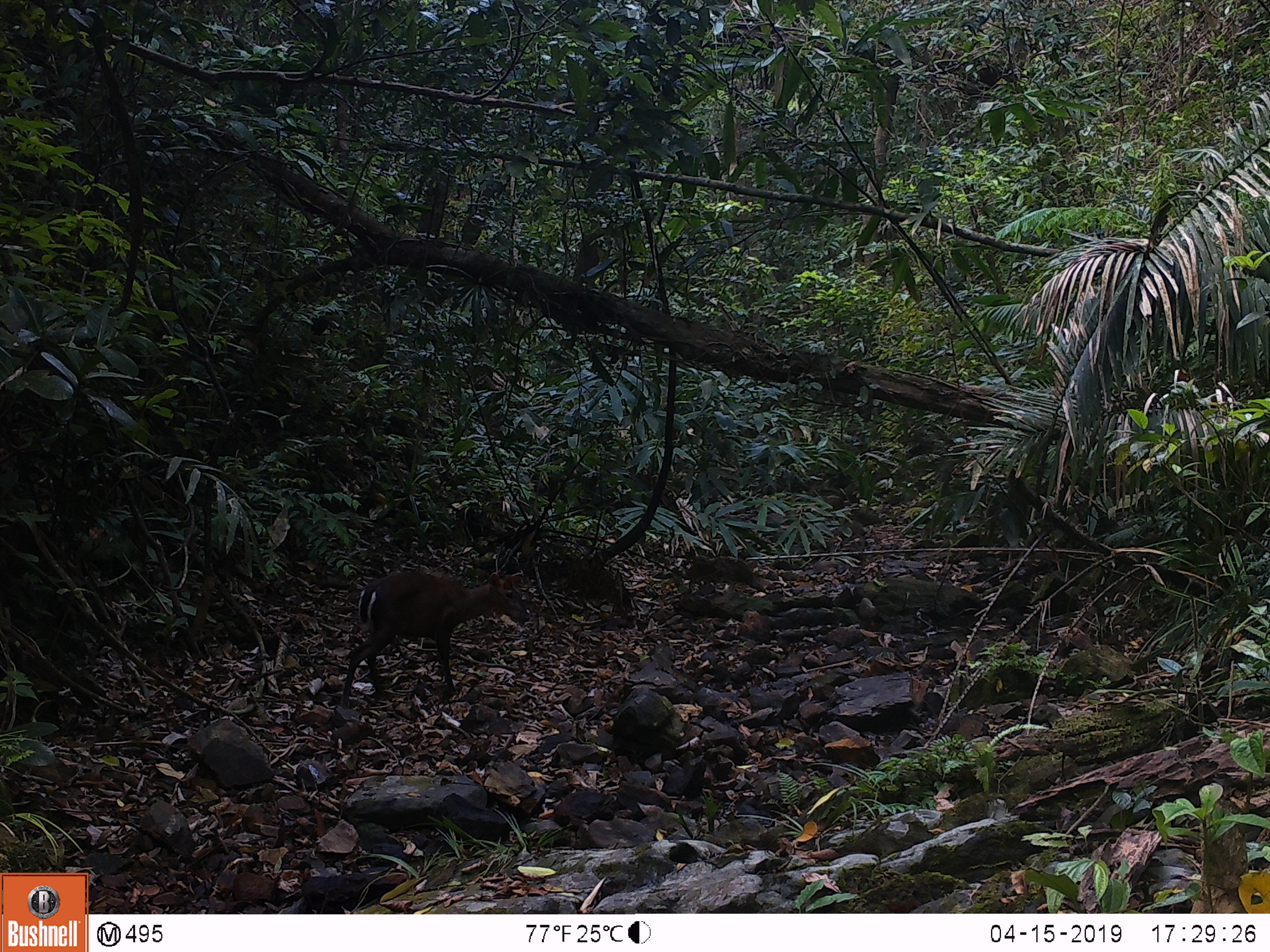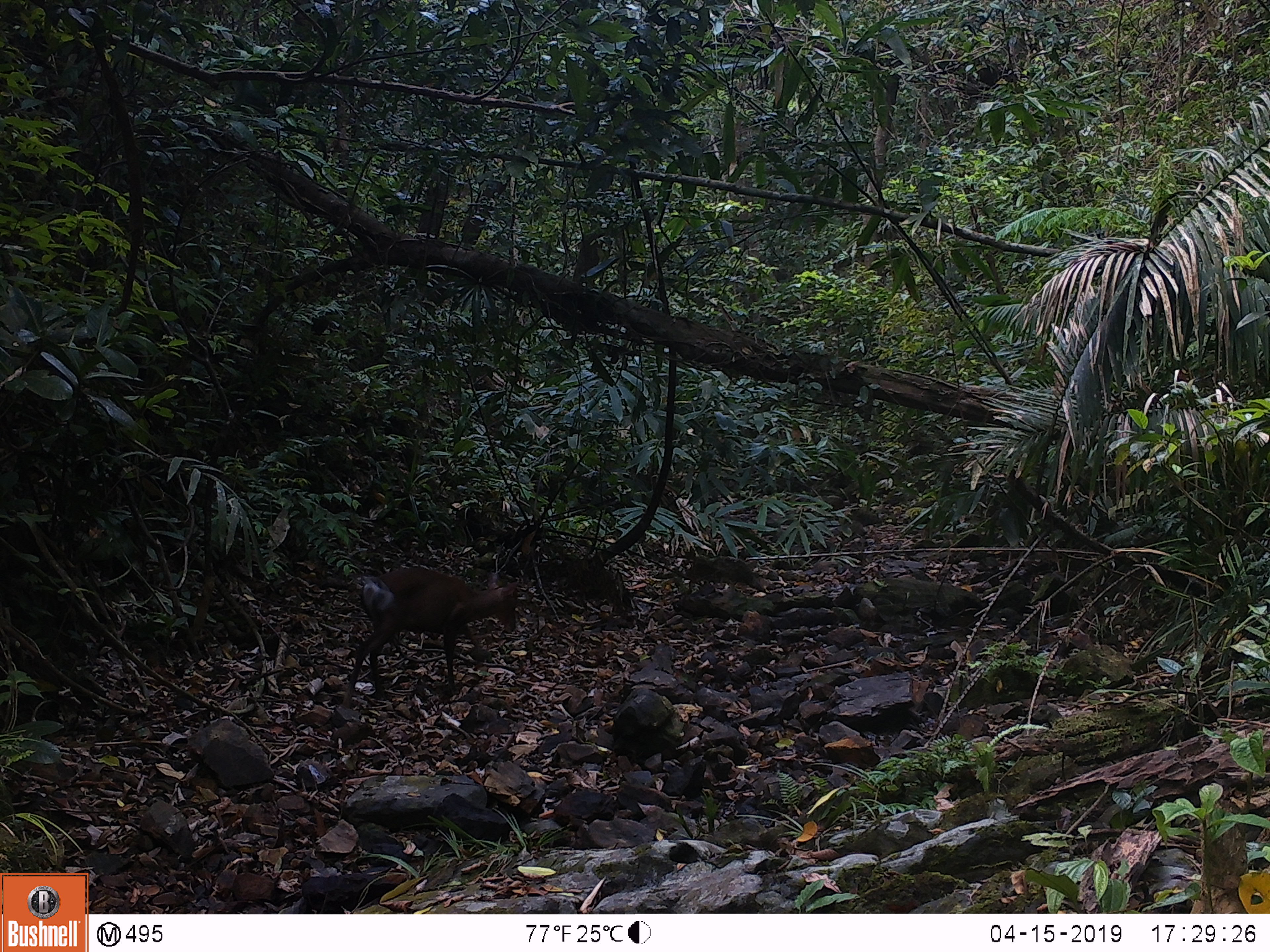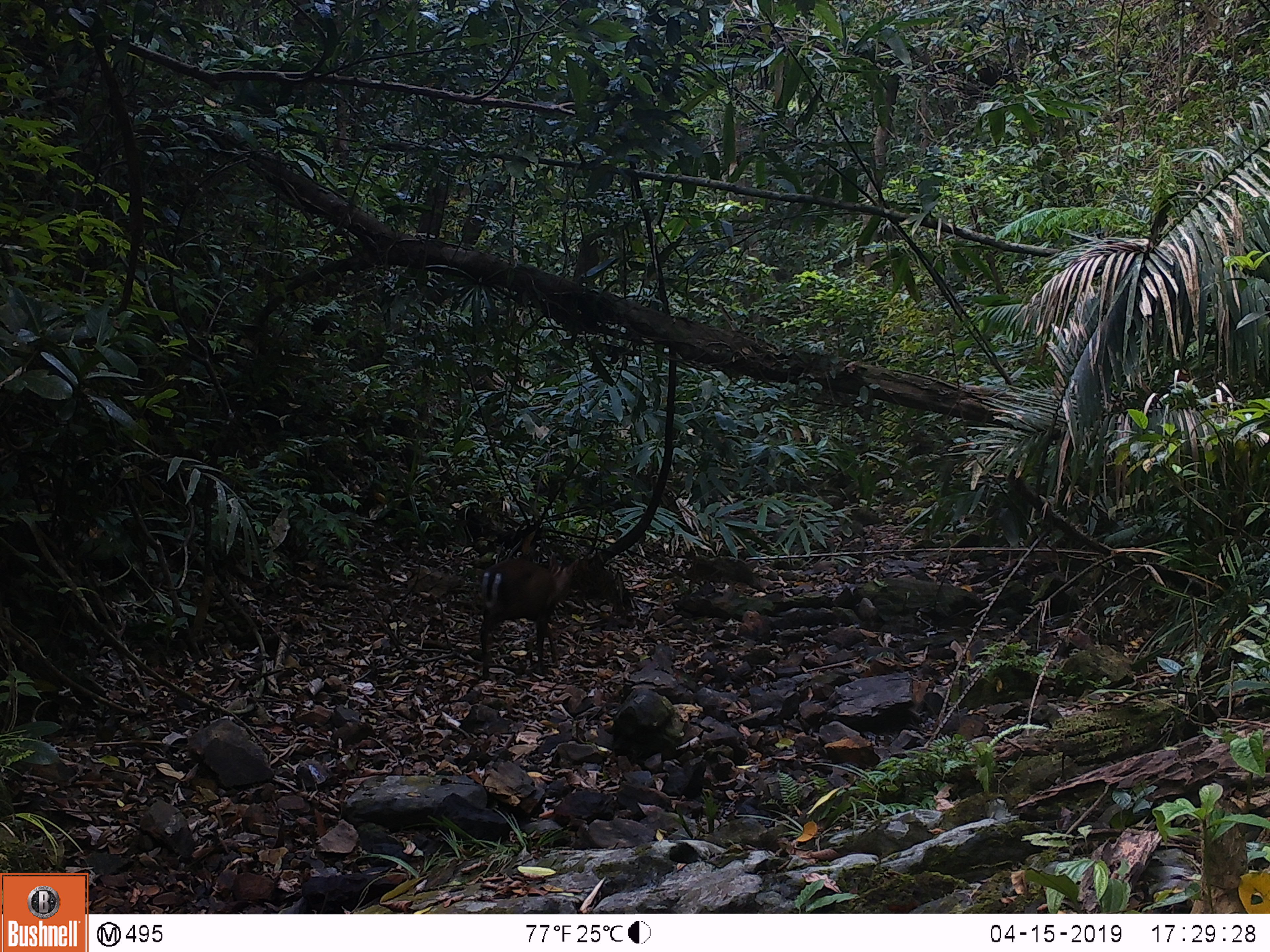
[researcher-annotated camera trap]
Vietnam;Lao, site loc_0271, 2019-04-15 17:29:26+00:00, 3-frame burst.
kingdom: Animalia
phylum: Chordata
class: Mammalia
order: Artiodactyla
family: Cervidae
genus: Muntiacus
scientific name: Muntiacus rooseveltorum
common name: roosevelt's muntjac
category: roosevelts muntjac group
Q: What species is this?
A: Roosevelts muntjac group (roosevelt's muntjac) (Muntiacus rooseveltorum).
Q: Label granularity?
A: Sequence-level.